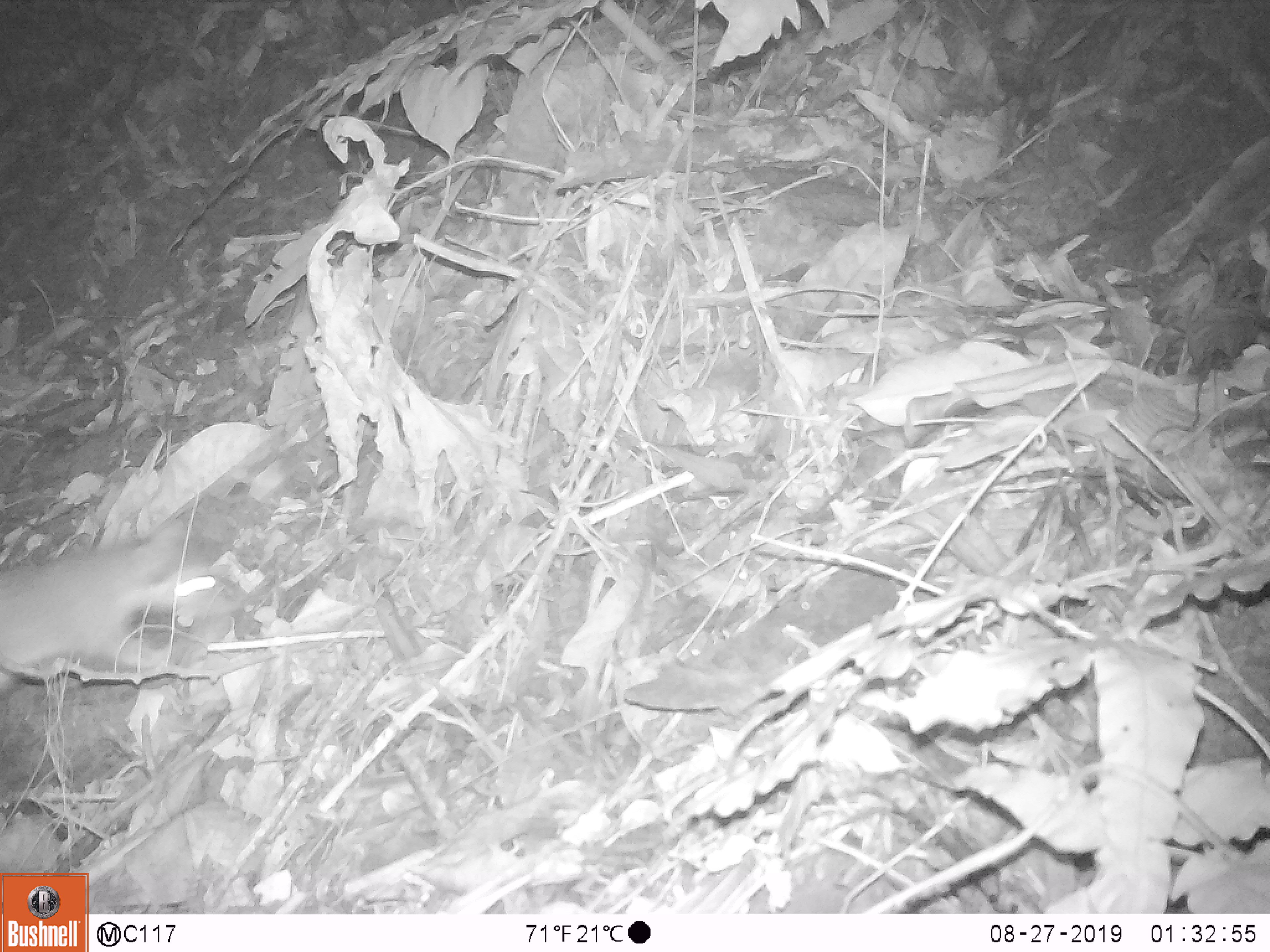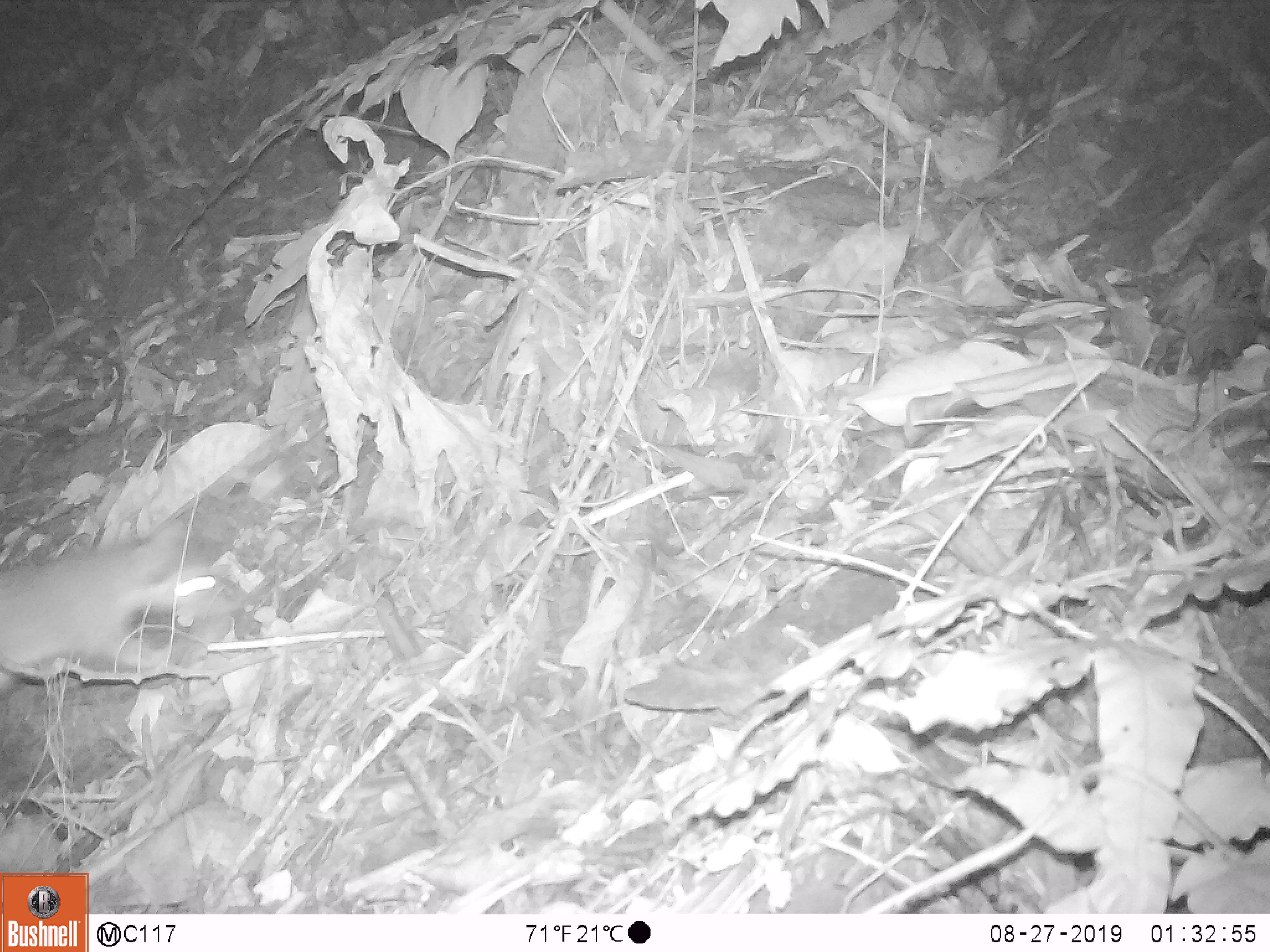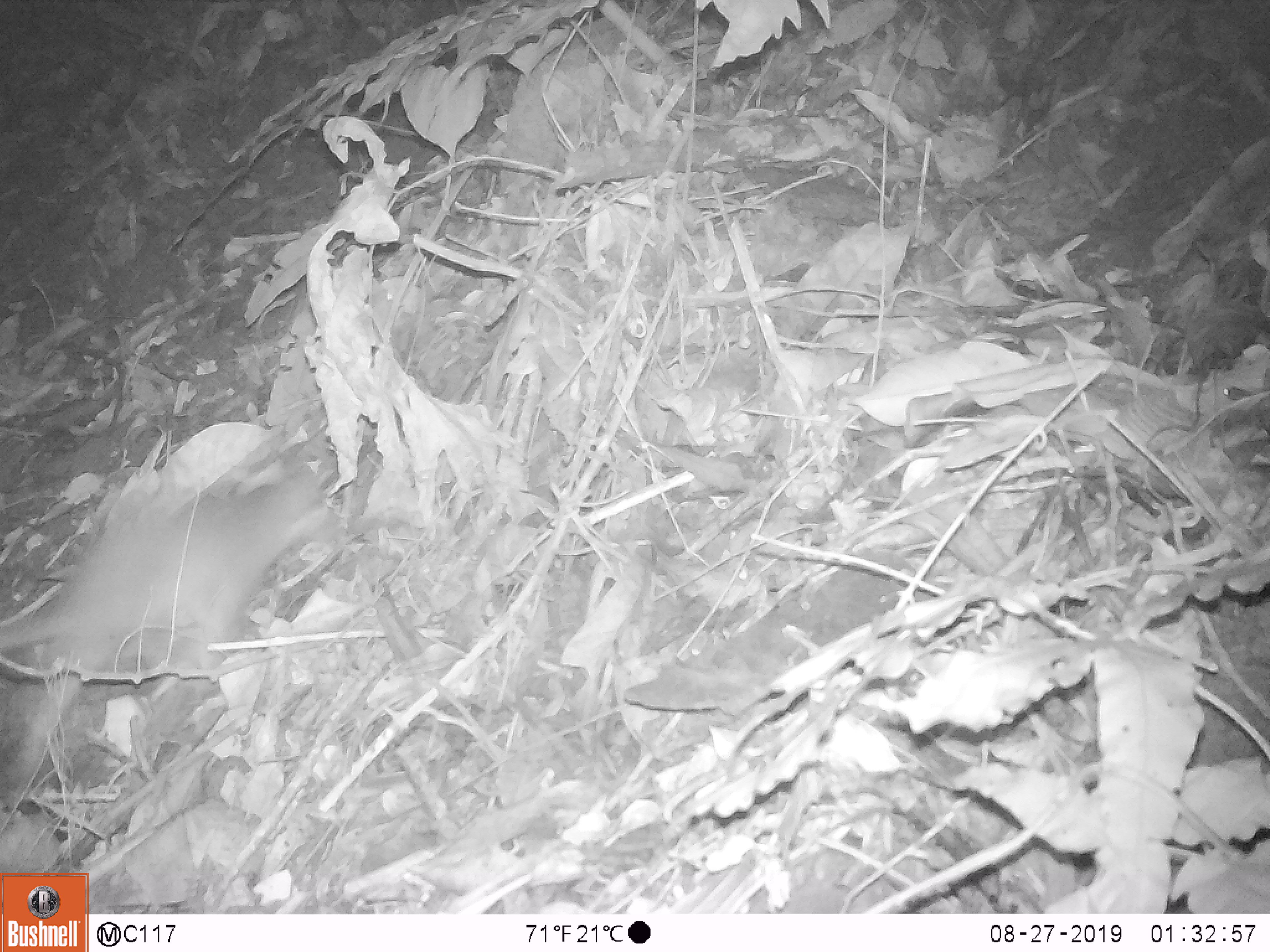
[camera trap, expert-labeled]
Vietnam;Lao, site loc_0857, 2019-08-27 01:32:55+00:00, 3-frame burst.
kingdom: Animalia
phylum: Chordata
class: Mammalia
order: Carnivora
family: Mustelidae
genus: Melogale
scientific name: Melogale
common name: ferret badger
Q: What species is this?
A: Ferret badger (Melogale).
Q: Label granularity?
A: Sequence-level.